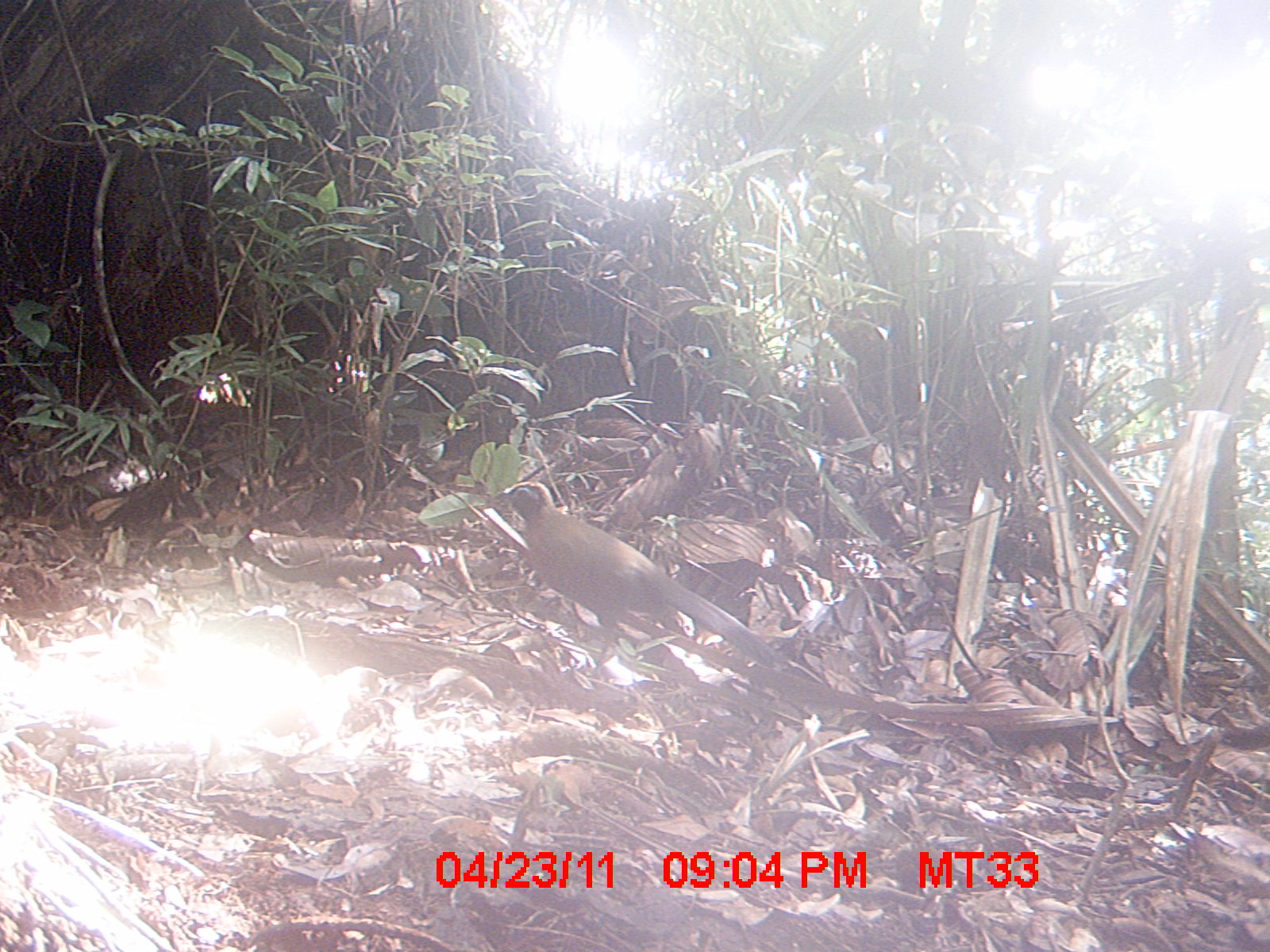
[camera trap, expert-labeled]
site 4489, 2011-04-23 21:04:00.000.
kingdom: Animalia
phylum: Chordata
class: Aves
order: Cuculiformes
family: Cuculidae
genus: Coua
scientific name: Coua serriana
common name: red-breasted coua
Coua serriana (red-breasted coua), count 1.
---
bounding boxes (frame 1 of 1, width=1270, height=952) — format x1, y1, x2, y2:
coua serriana: 479, 476, 779, 681